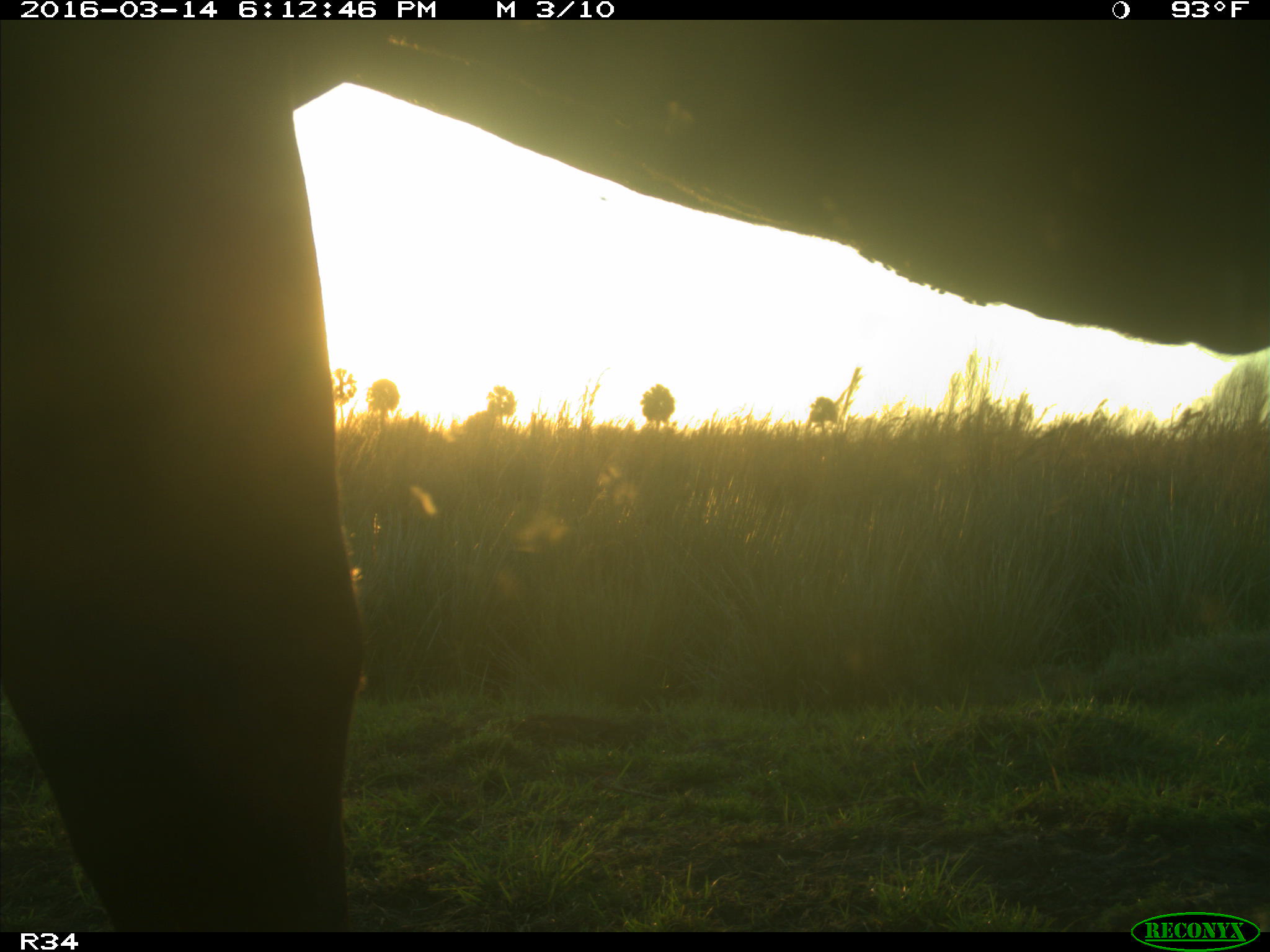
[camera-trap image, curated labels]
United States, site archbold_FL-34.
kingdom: Animalia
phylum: Chordata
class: Mammalia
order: Artiodactyla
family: Bovidae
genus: Bos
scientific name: Bos taurus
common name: domestic cow